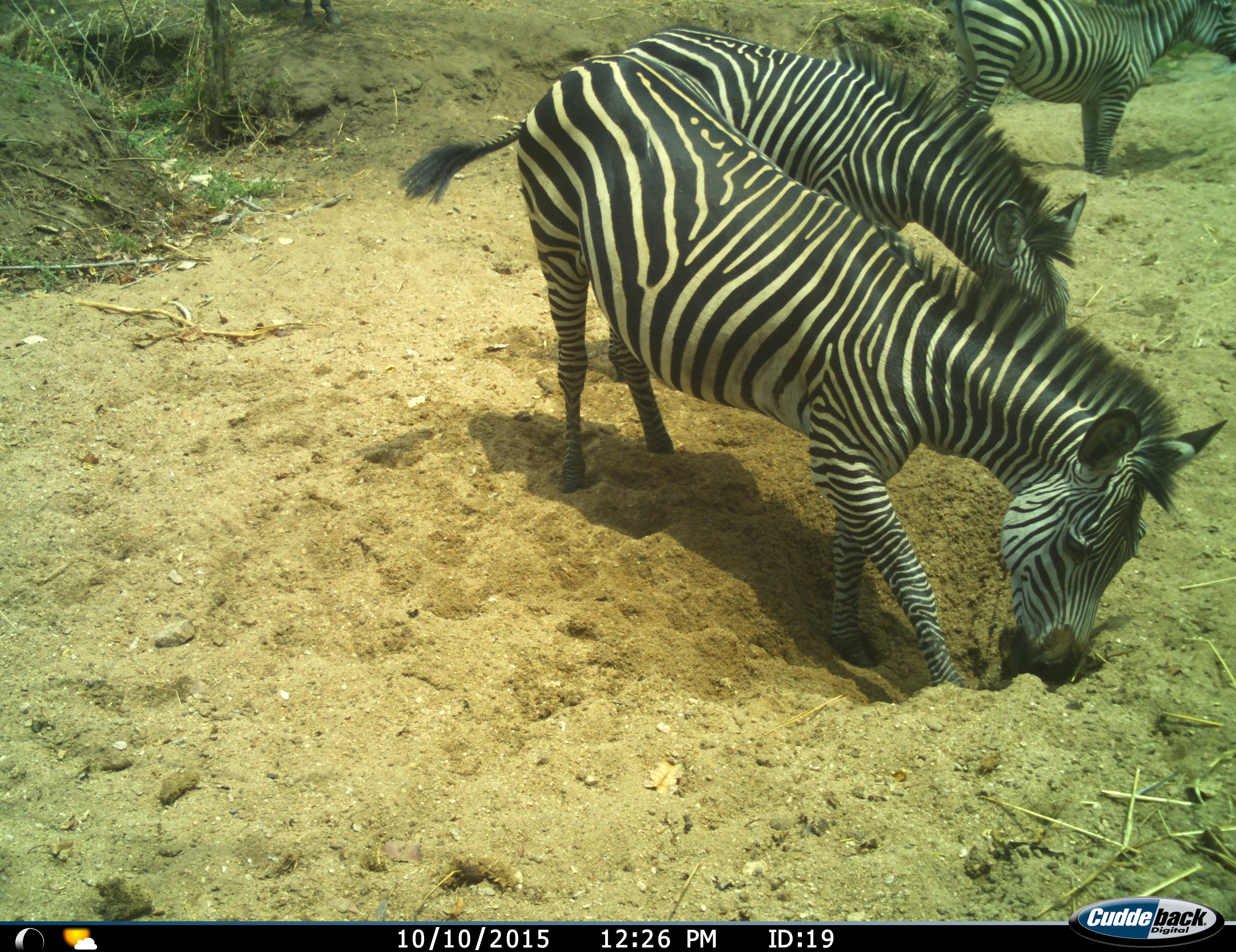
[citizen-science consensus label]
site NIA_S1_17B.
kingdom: Animalia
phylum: Chordata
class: Mammalia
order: Perissodactyla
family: Equidae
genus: Equus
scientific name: Equus quagga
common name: plains zebra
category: zebraplains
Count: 3.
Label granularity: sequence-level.